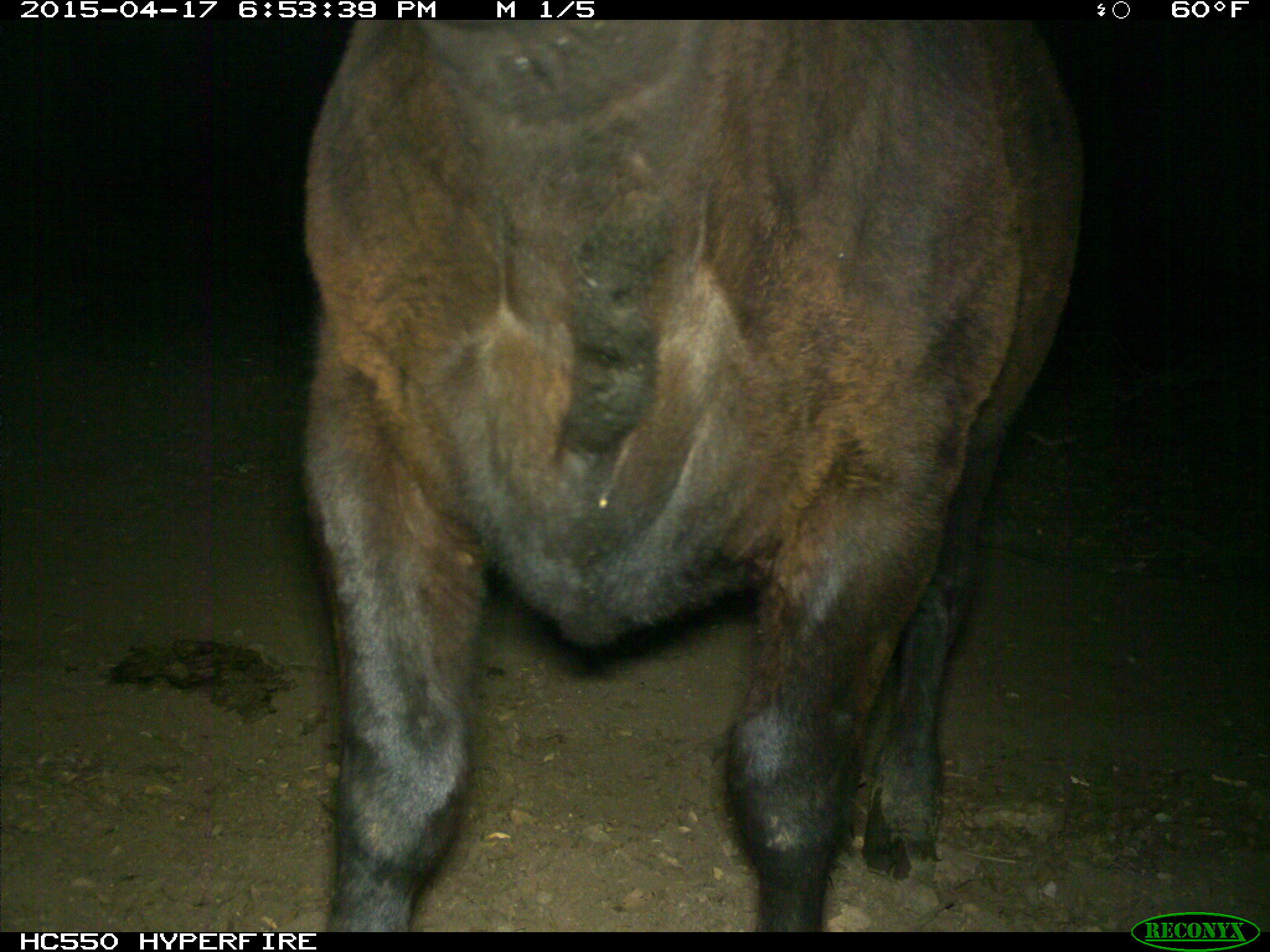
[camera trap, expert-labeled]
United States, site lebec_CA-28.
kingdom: Animalia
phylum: Chordata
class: Mammalia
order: Artiodactyla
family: Bovidae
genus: Bos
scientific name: Bos taurus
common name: domestic cow